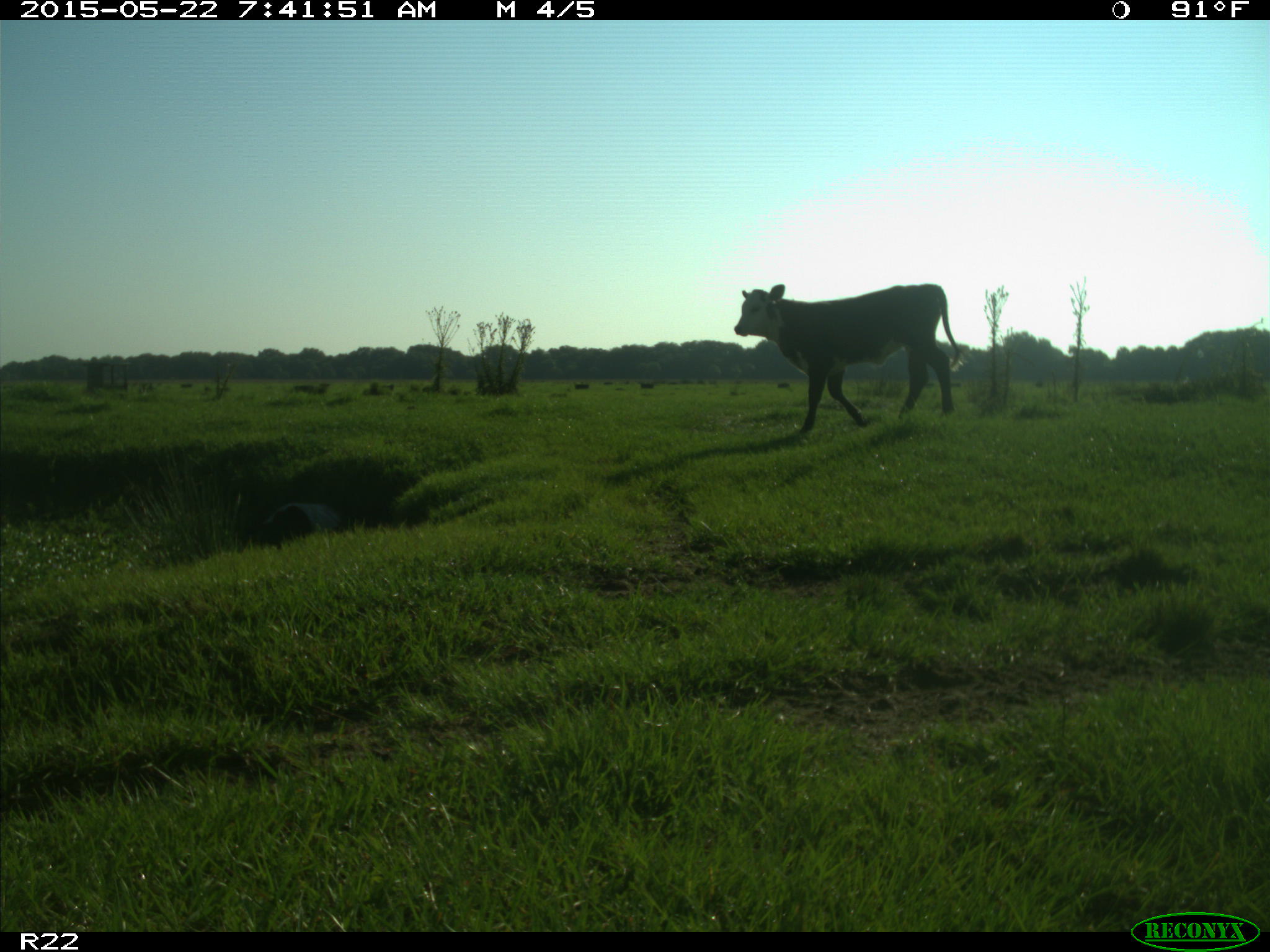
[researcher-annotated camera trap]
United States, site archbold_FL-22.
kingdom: Animalia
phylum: Chordata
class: Mammalia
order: Artiodactyla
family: Bovidae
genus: Bos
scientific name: Bos taurus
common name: domestic cow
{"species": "Bos taurus (domestic cow)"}